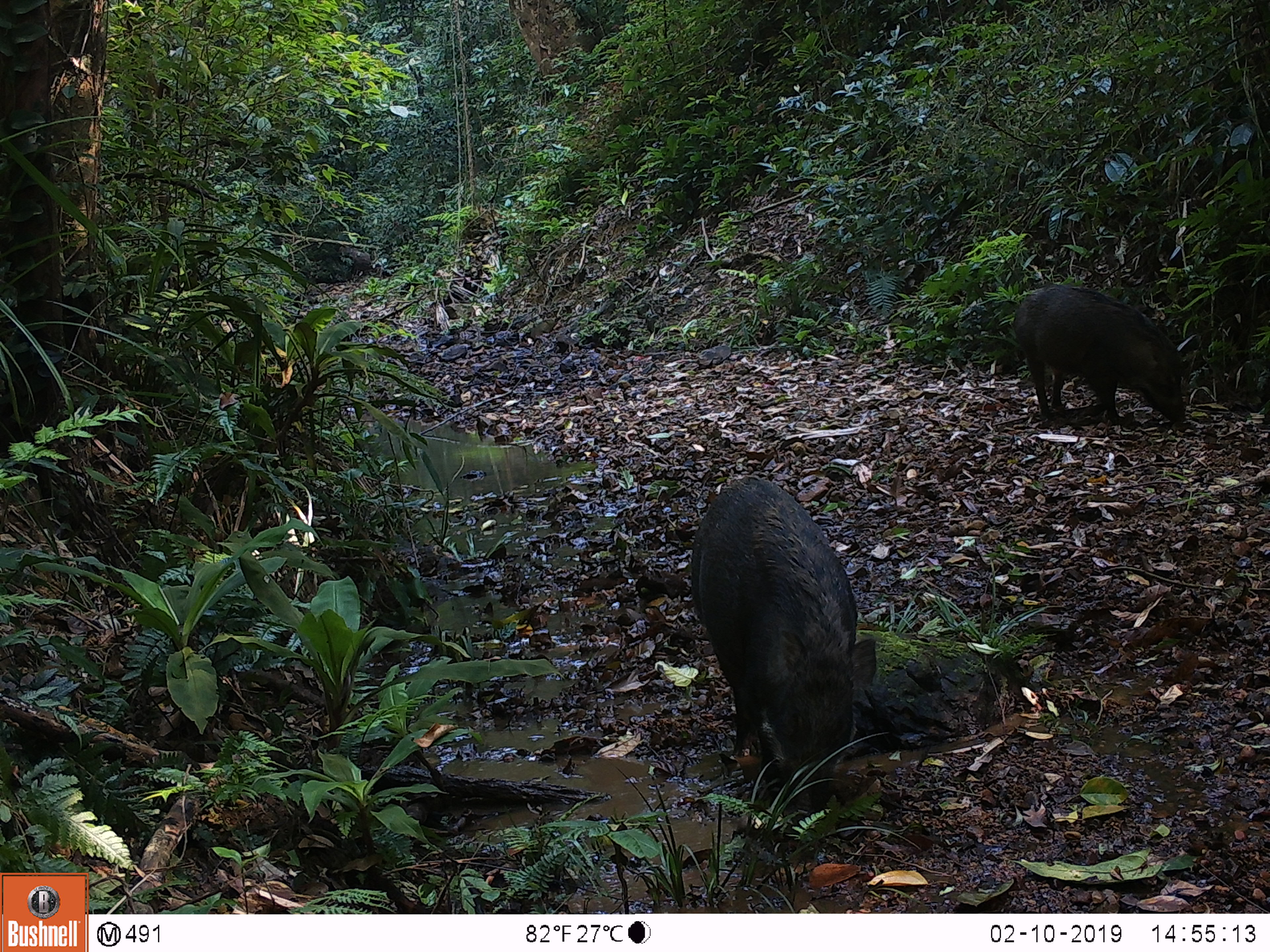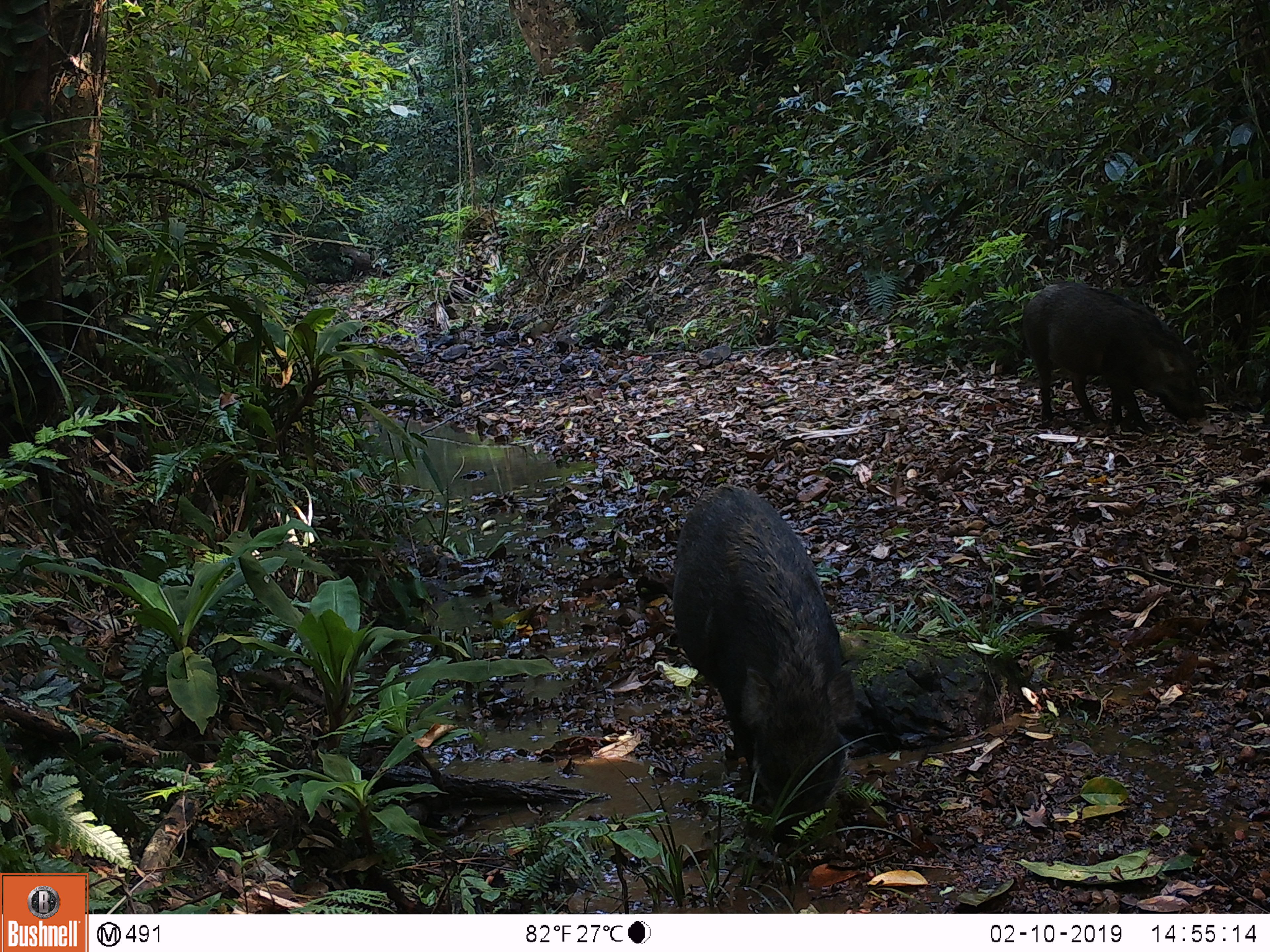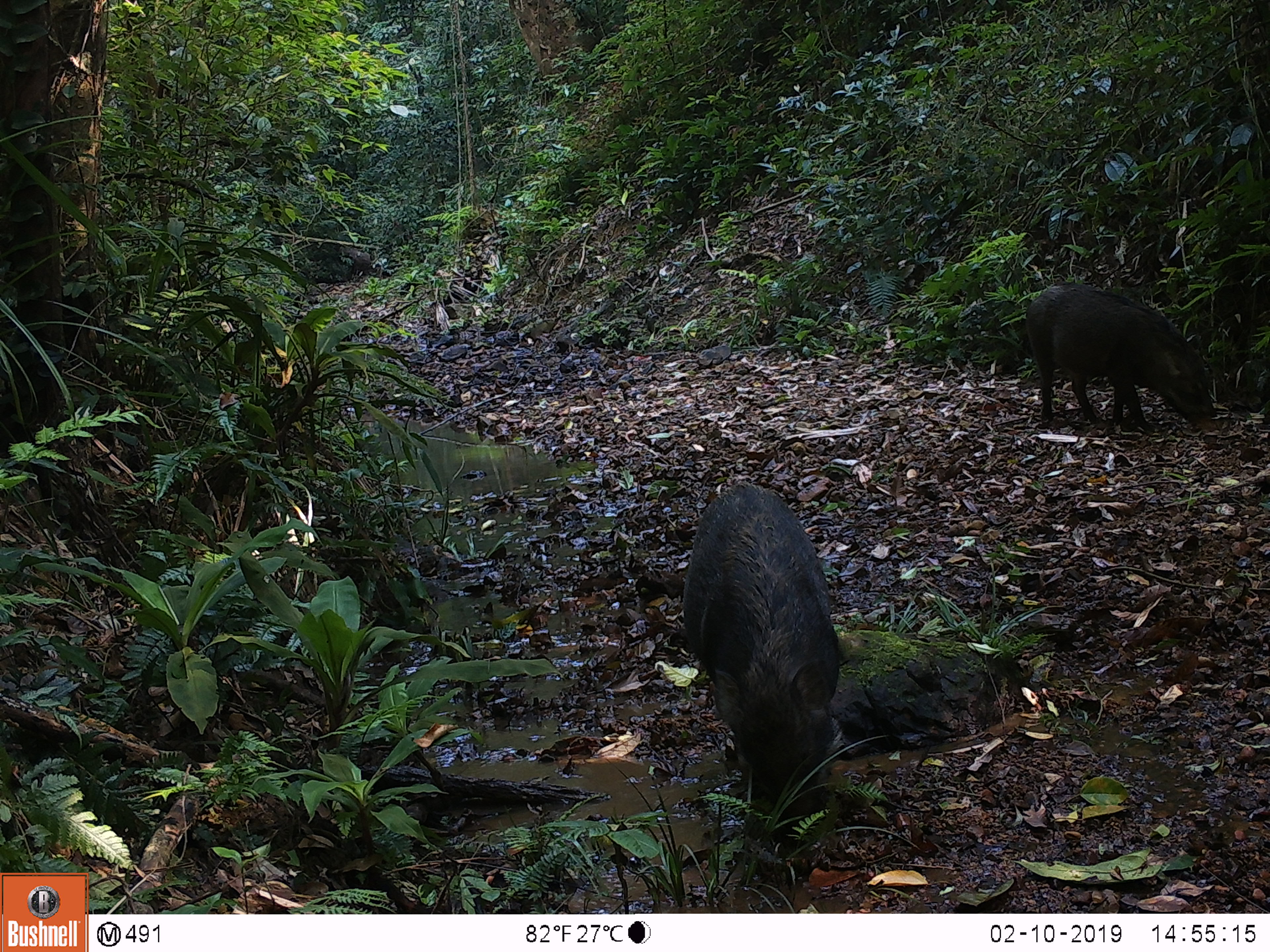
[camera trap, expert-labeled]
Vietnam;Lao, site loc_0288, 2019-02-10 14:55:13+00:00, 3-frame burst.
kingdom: Animalia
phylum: Chordata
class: Mammalia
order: Artiodactyla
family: Suidae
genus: Sus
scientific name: Sus scrofa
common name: eurasian wild pig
Eurasian wild pig (Sus scrofa). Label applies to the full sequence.